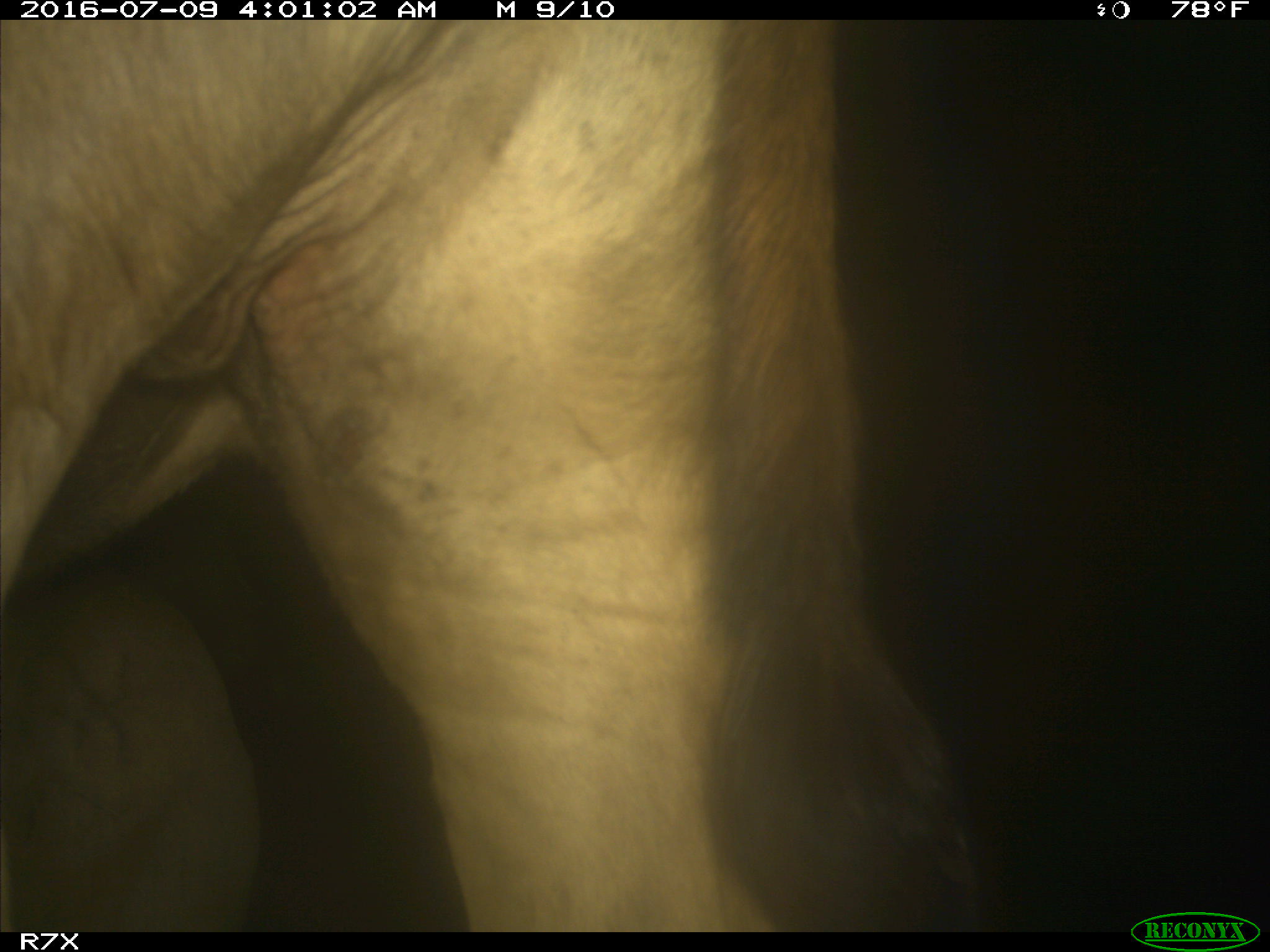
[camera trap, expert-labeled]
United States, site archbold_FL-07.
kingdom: Animalia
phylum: Chordata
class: Mammalia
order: Artiodactyla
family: Bovidae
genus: Bos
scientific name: Bos taurus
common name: domestic cow